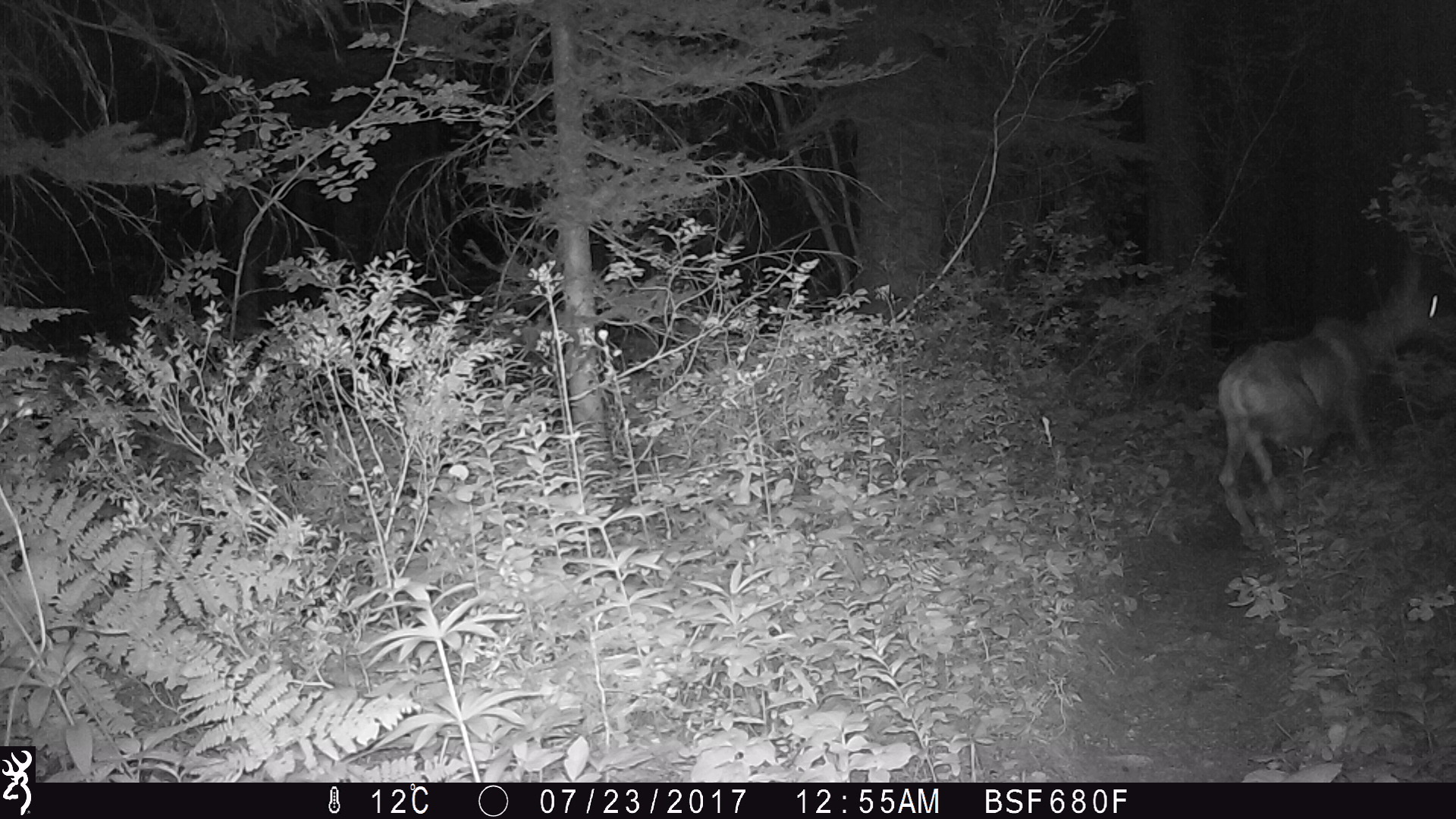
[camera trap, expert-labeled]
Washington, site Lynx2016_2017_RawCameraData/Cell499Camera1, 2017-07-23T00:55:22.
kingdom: Animalia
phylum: Chordata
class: Mammalia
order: Artiodactyla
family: Cervidae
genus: Odocoileus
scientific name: Odocoileus hemionus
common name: mule deer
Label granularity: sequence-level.